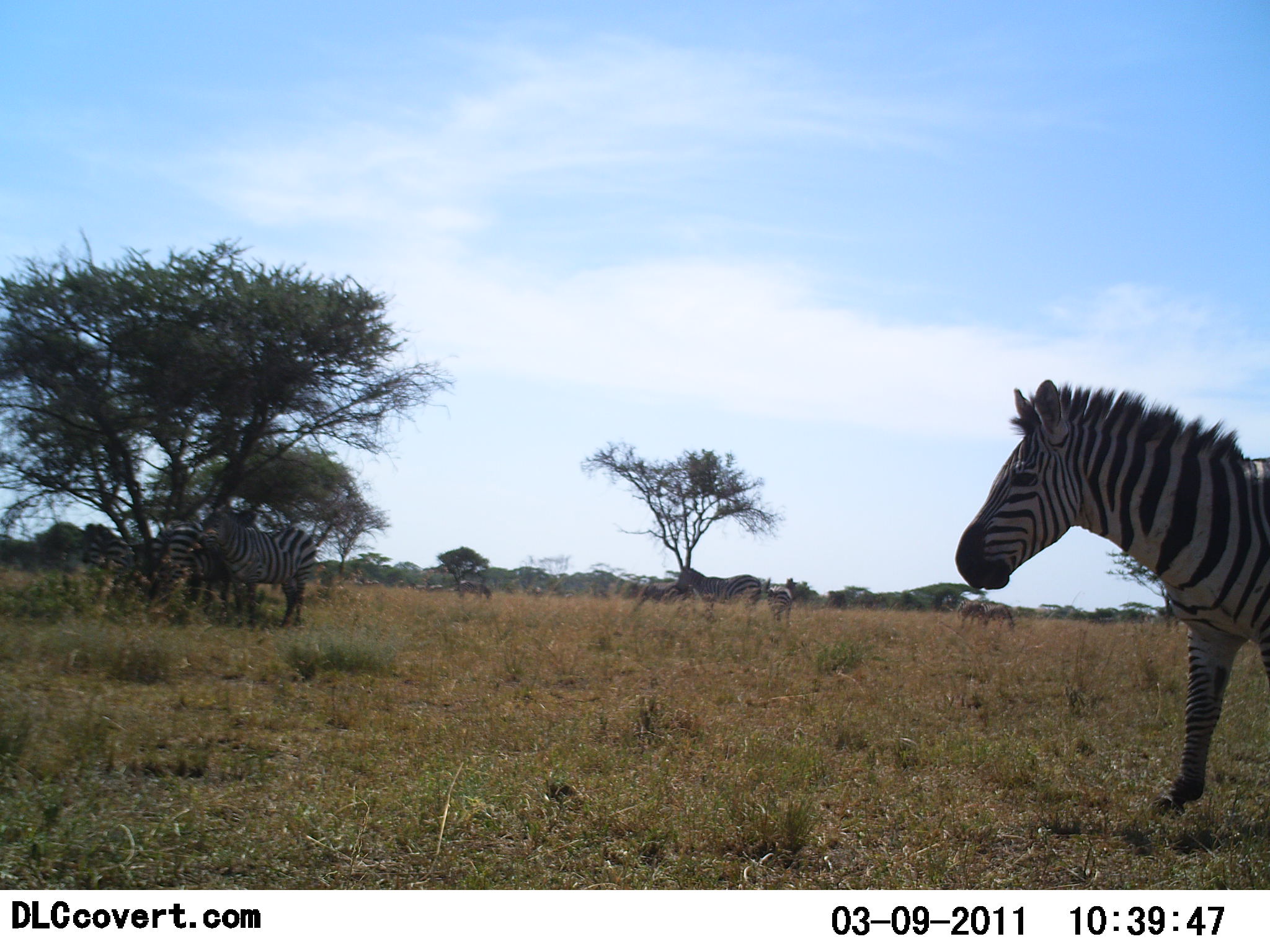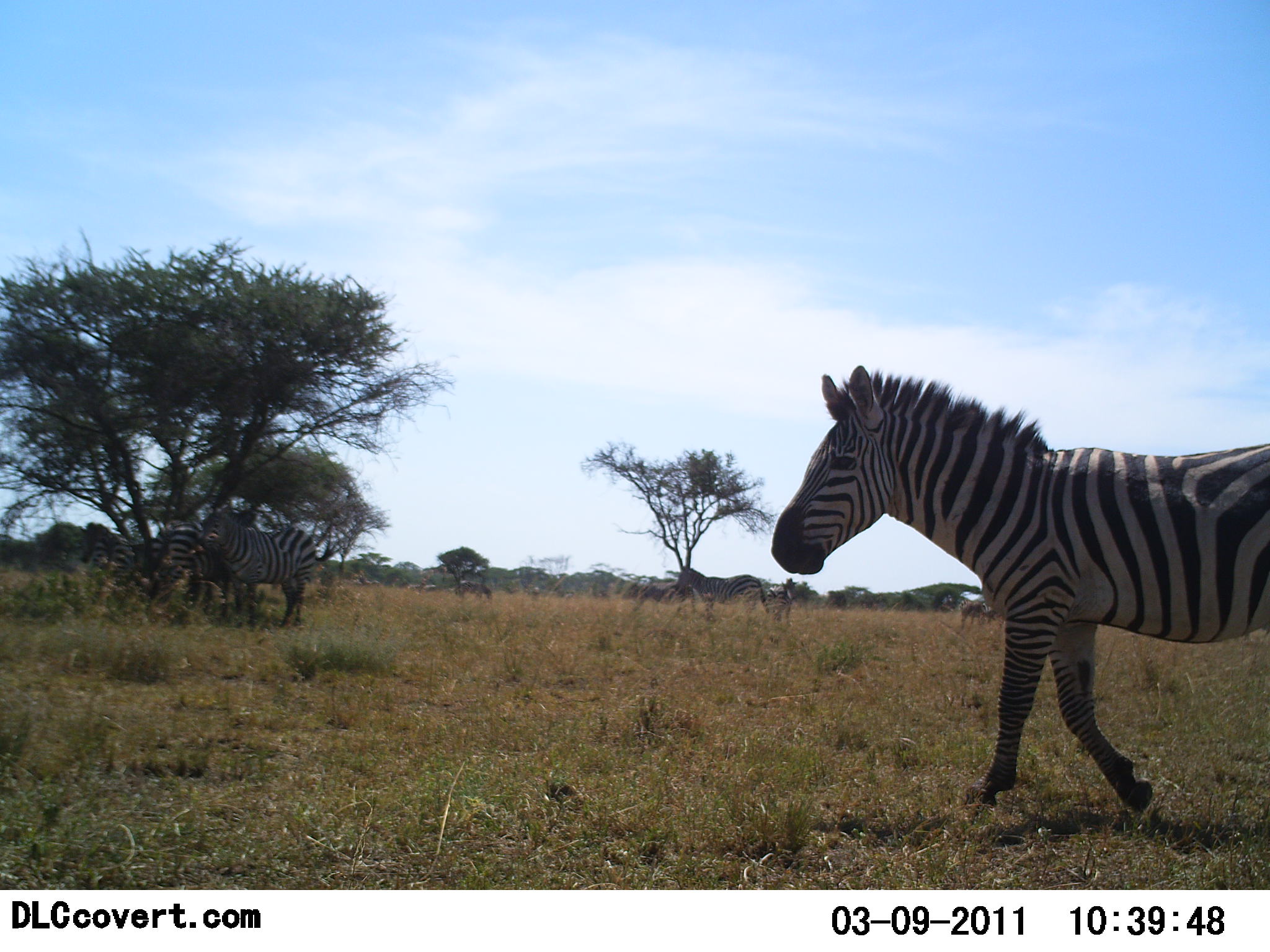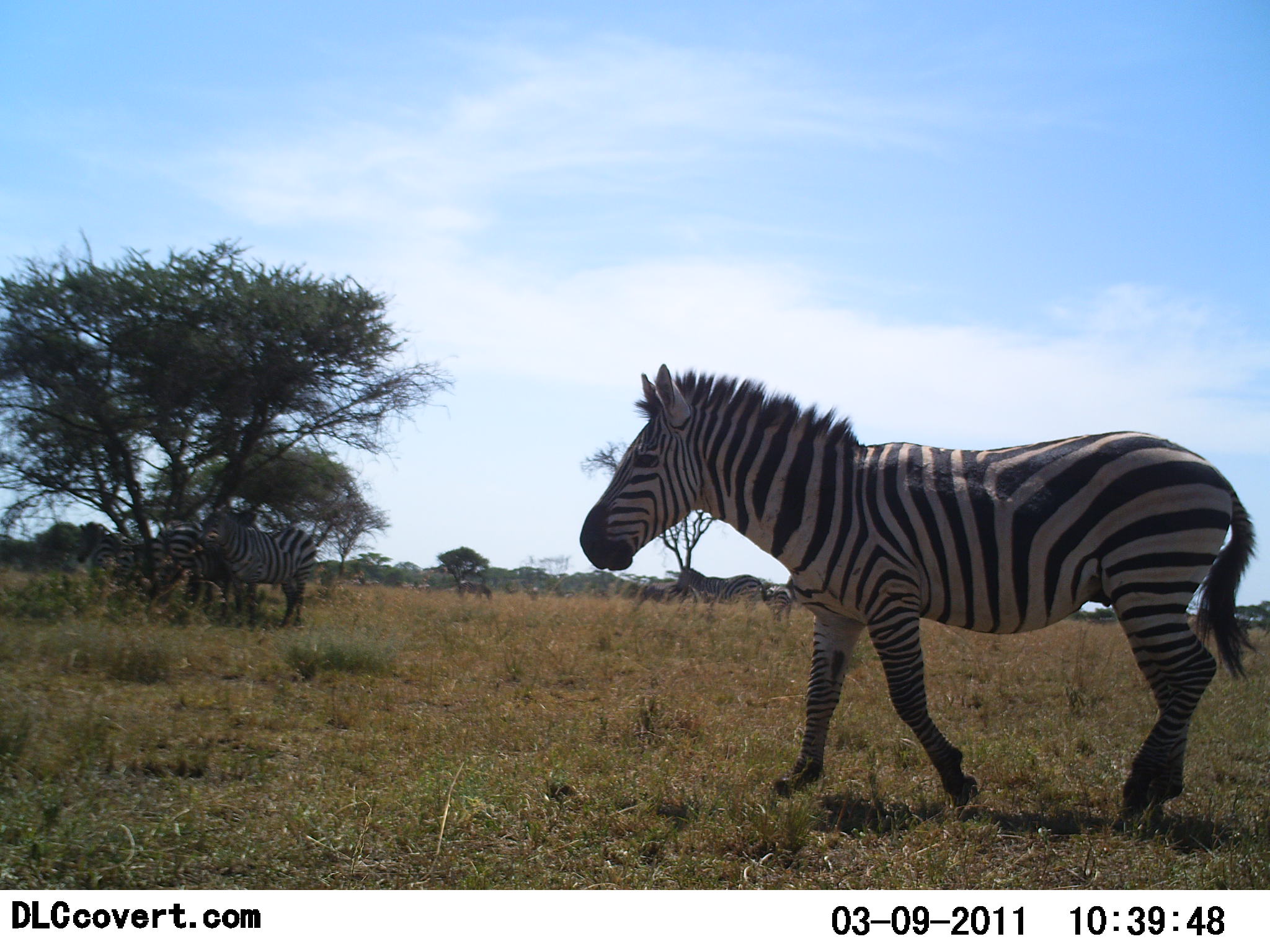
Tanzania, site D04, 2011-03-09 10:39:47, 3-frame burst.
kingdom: Animalia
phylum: Chordata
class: Mammalia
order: Perissodactyla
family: Equidae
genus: Equus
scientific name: Equus quagga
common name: plains zebra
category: zebra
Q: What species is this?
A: Zebra (plains zebra) (Equus quagga).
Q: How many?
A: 4.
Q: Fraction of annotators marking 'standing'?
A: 73%.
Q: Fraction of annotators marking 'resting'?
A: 18%.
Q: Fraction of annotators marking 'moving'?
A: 91%.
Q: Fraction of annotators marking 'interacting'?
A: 18%.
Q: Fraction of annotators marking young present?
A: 0%.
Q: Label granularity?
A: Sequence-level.